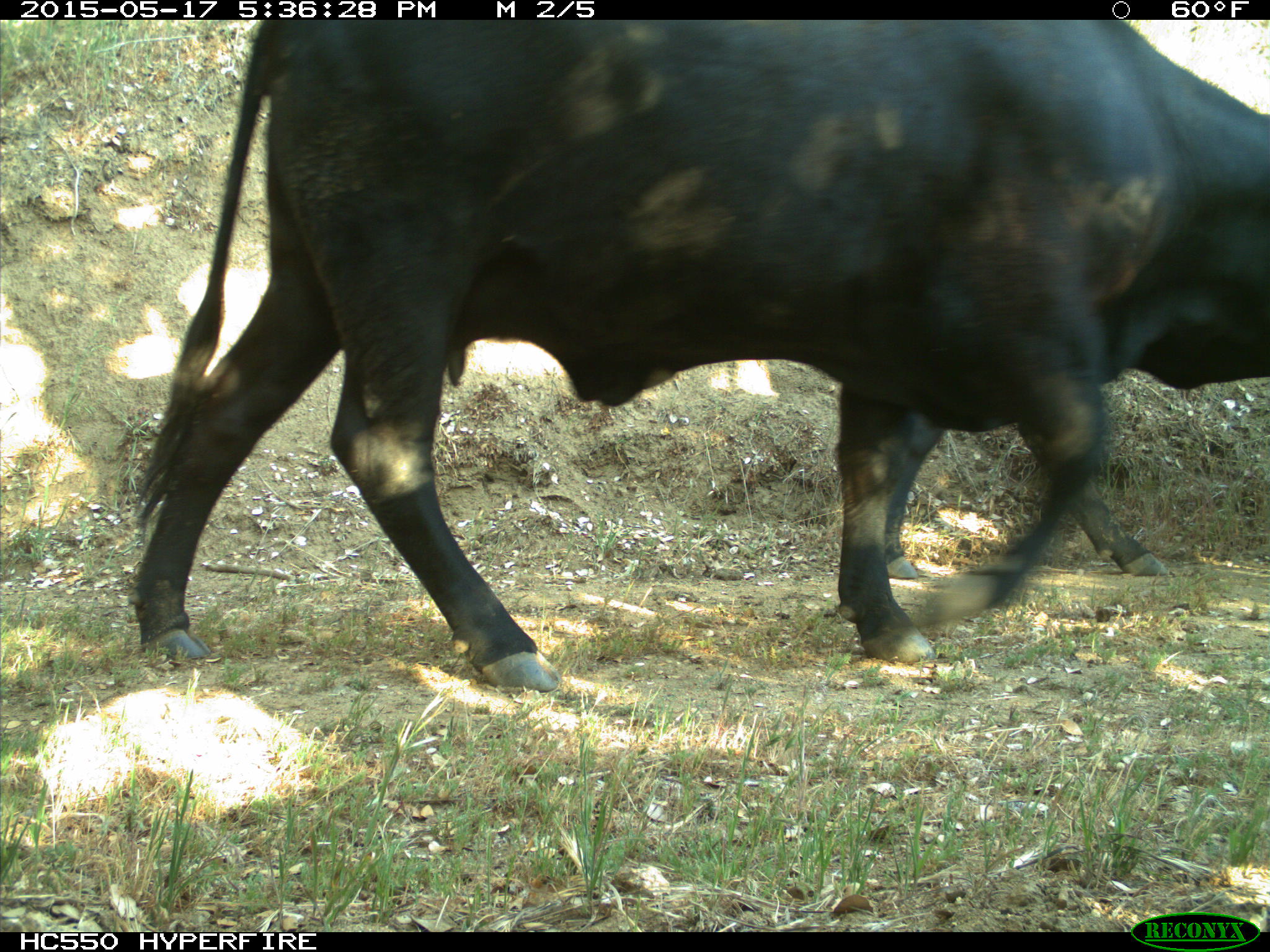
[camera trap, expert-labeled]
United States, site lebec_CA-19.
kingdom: Animalia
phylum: Chordata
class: Mammalia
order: Artiodactyla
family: Bovidae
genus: Bos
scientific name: Bos taurus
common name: domestic cow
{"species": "Bos taurus (domestic cow)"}